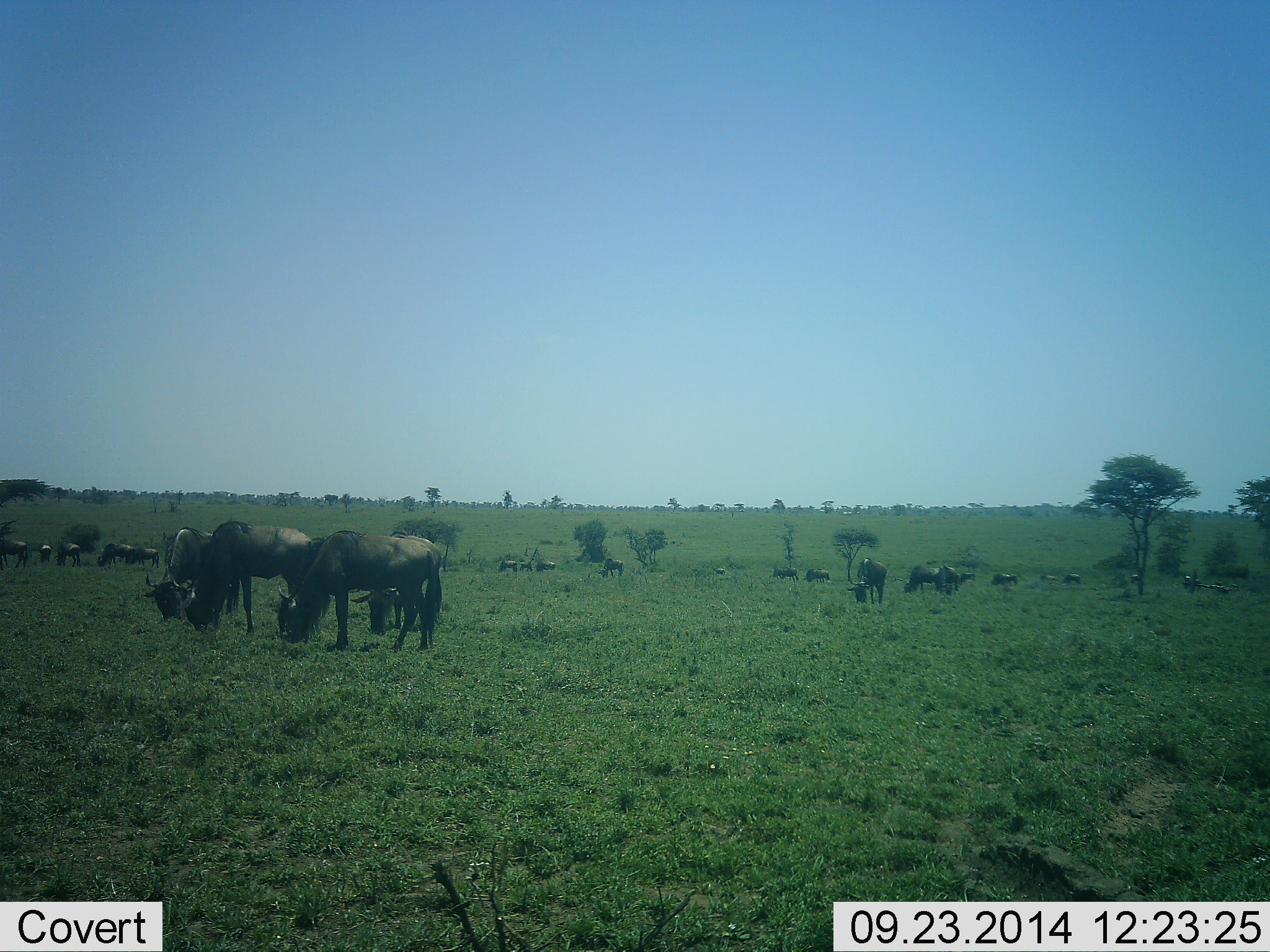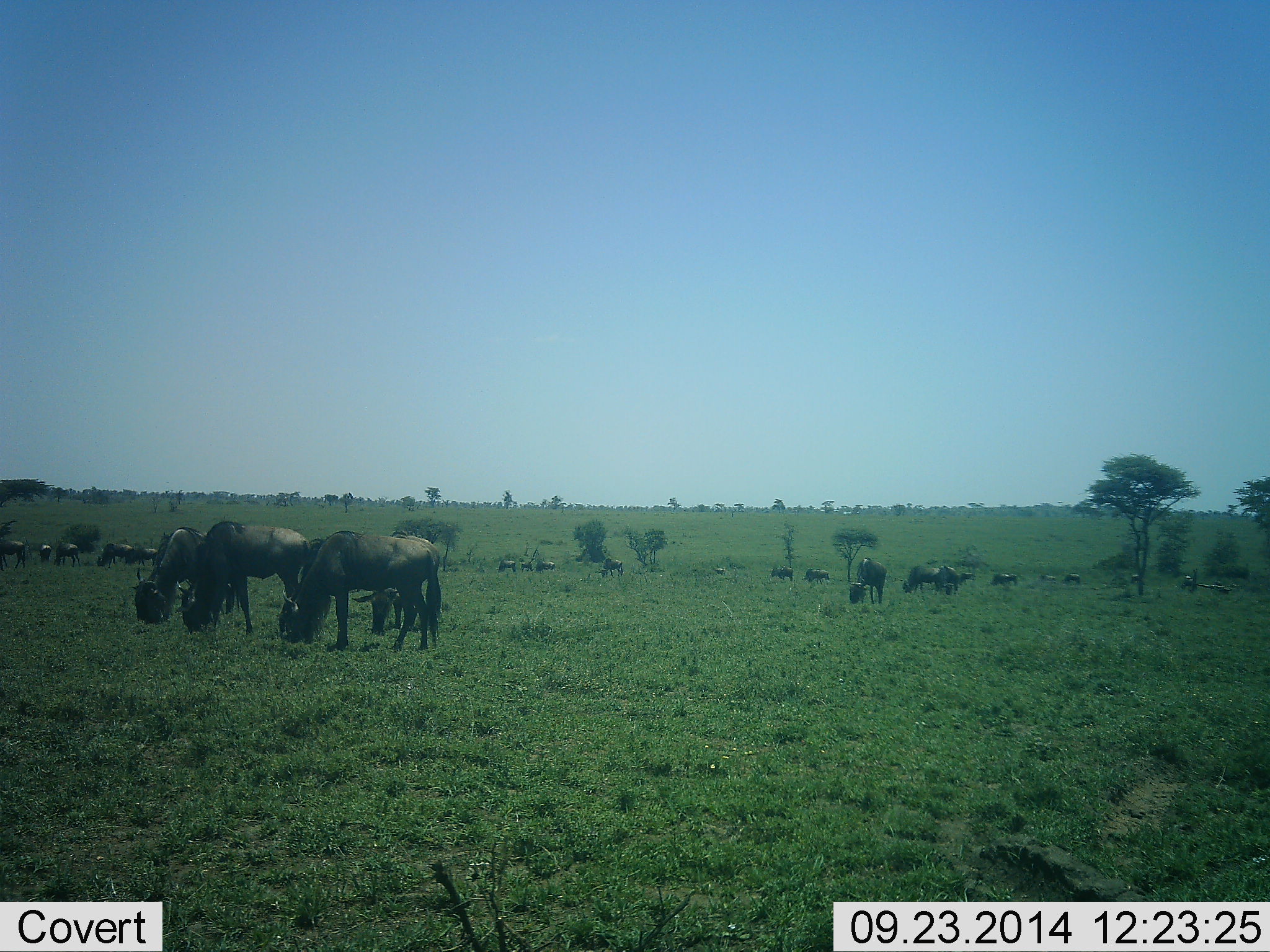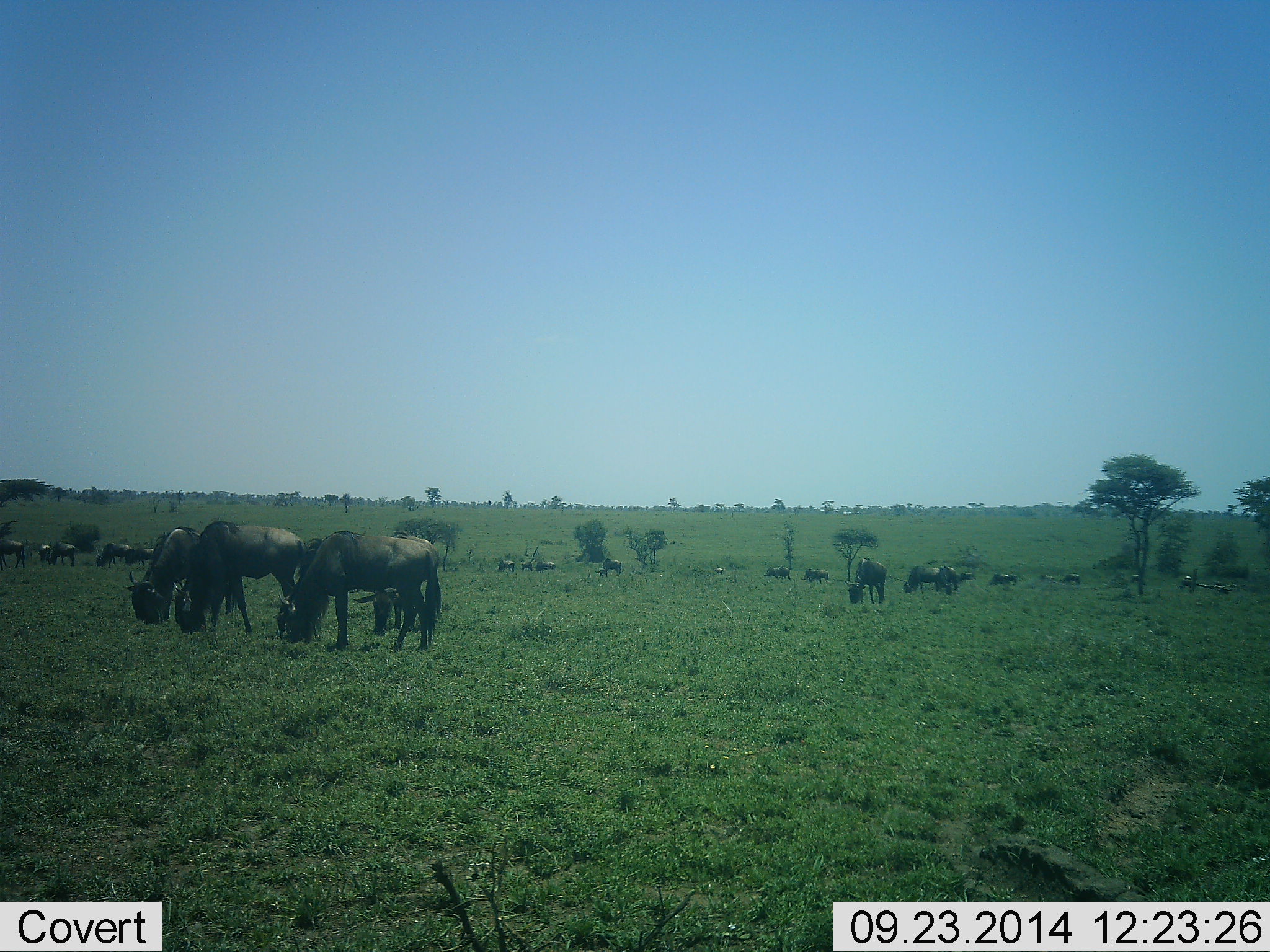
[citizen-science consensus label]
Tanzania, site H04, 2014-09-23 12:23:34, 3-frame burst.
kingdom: Animalia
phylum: Chordata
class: Mammalia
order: Artiodactyla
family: Bovidae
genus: Connochaetes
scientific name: Connochaetes taurinus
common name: blue wildebeest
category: wildebeest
Wildebeest (blue wildebeest) (Connochaetes taurinus), count 11-50. Behavior (volunteer vote fractions): standing 50%, resting 10%, moving 0%, interacting 0%. Young present (vote fraction): 0%. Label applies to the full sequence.